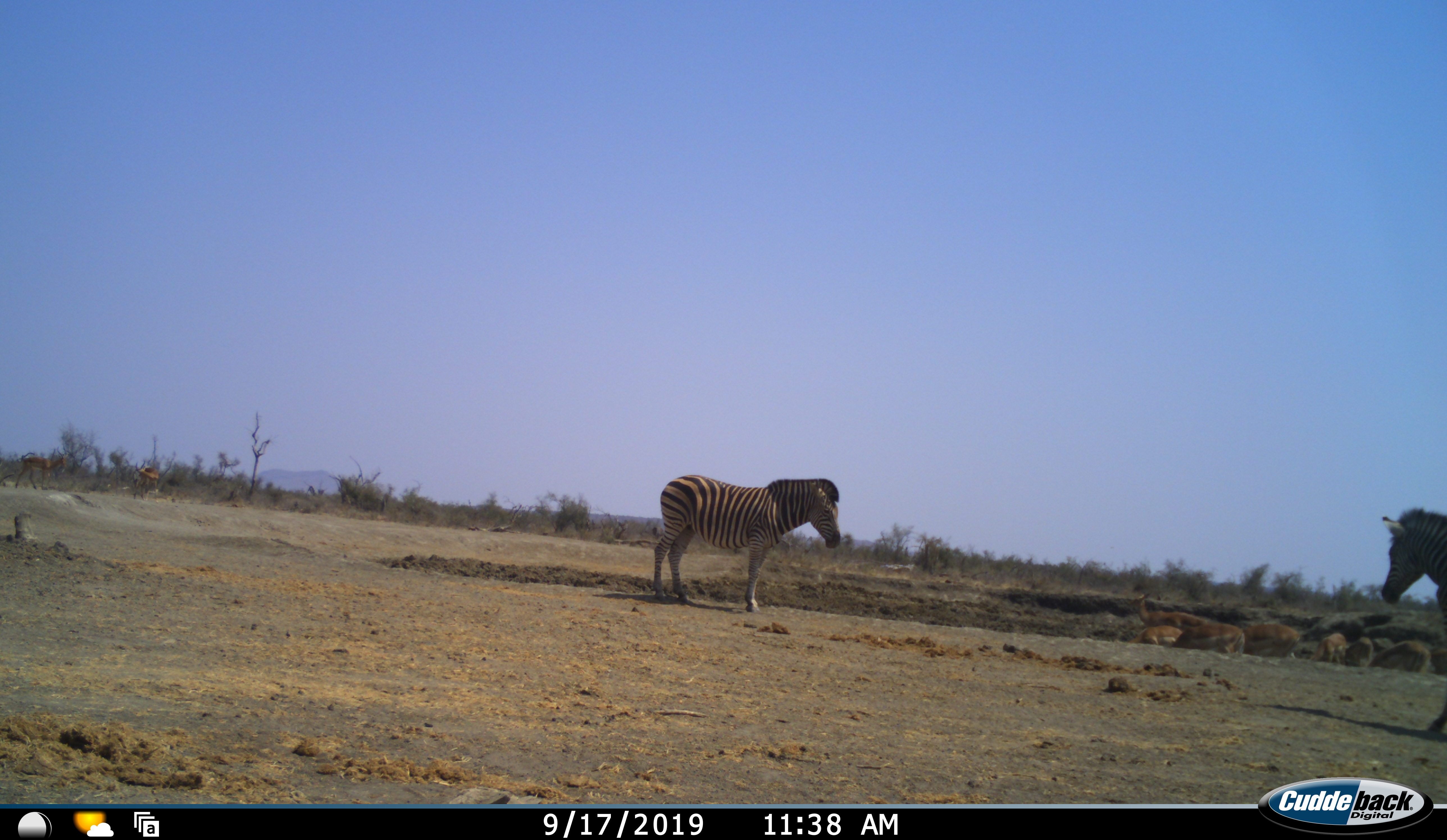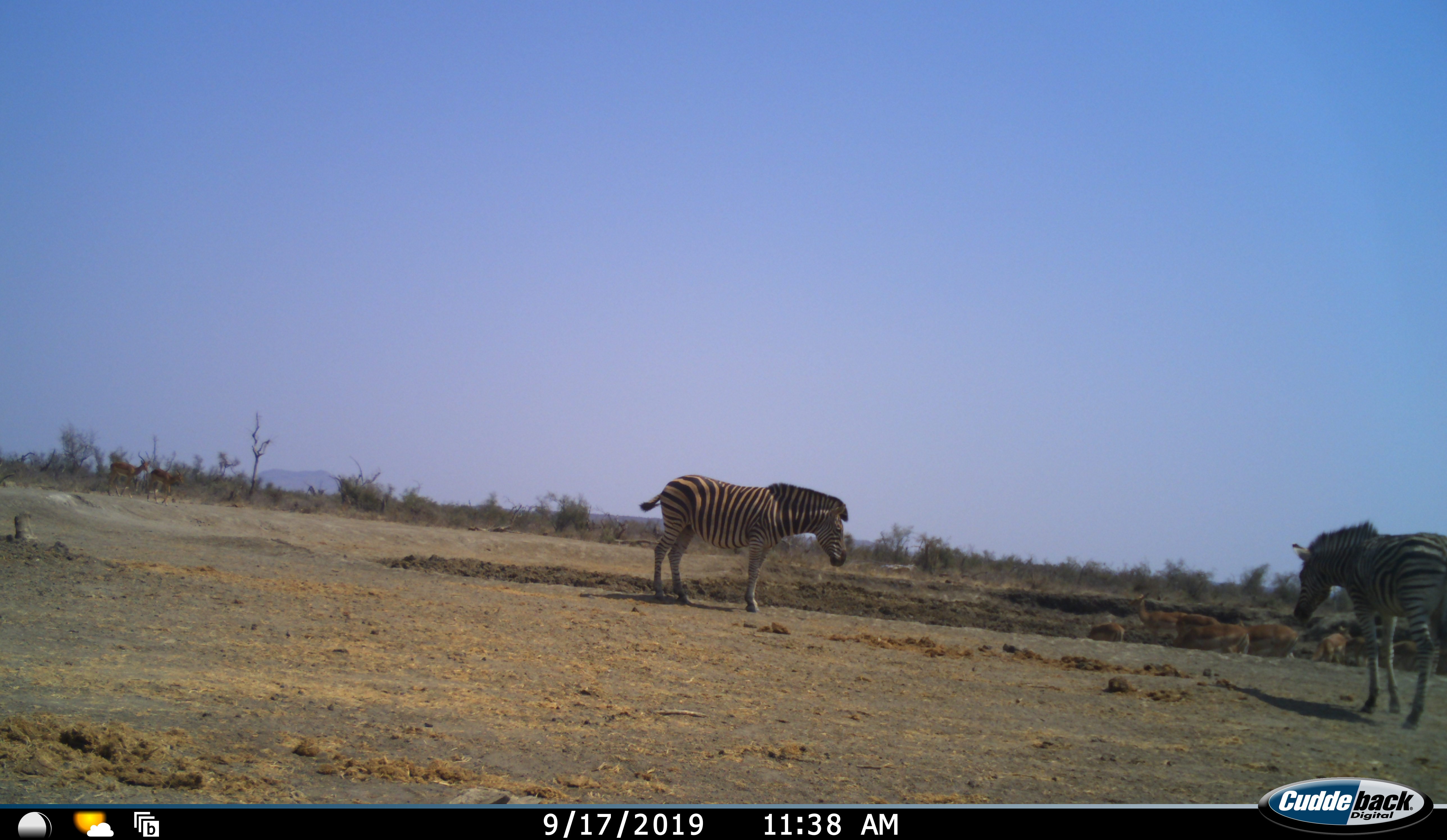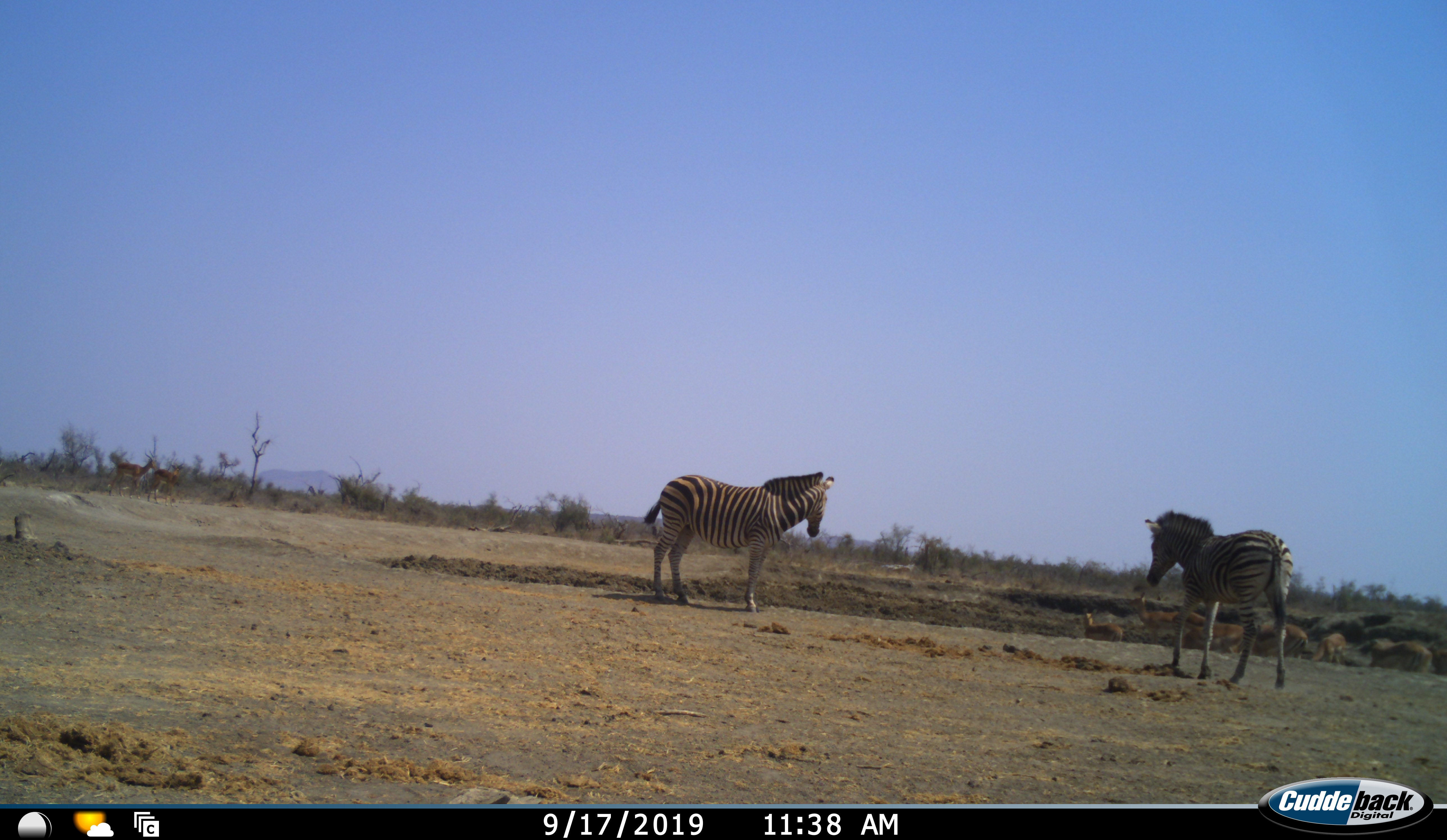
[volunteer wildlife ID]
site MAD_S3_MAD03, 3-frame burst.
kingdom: Animalia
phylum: Chordata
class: Mammalia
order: Artiodactyla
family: Bovidae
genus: Aepyceros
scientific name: Aepyceros melampus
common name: impala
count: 8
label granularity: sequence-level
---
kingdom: Animalia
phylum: Chordata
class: Mammalia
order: Perissodactyla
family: Equidae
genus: Equus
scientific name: Equus quagga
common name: plains zebra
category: zebraplains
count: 2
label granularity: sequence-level